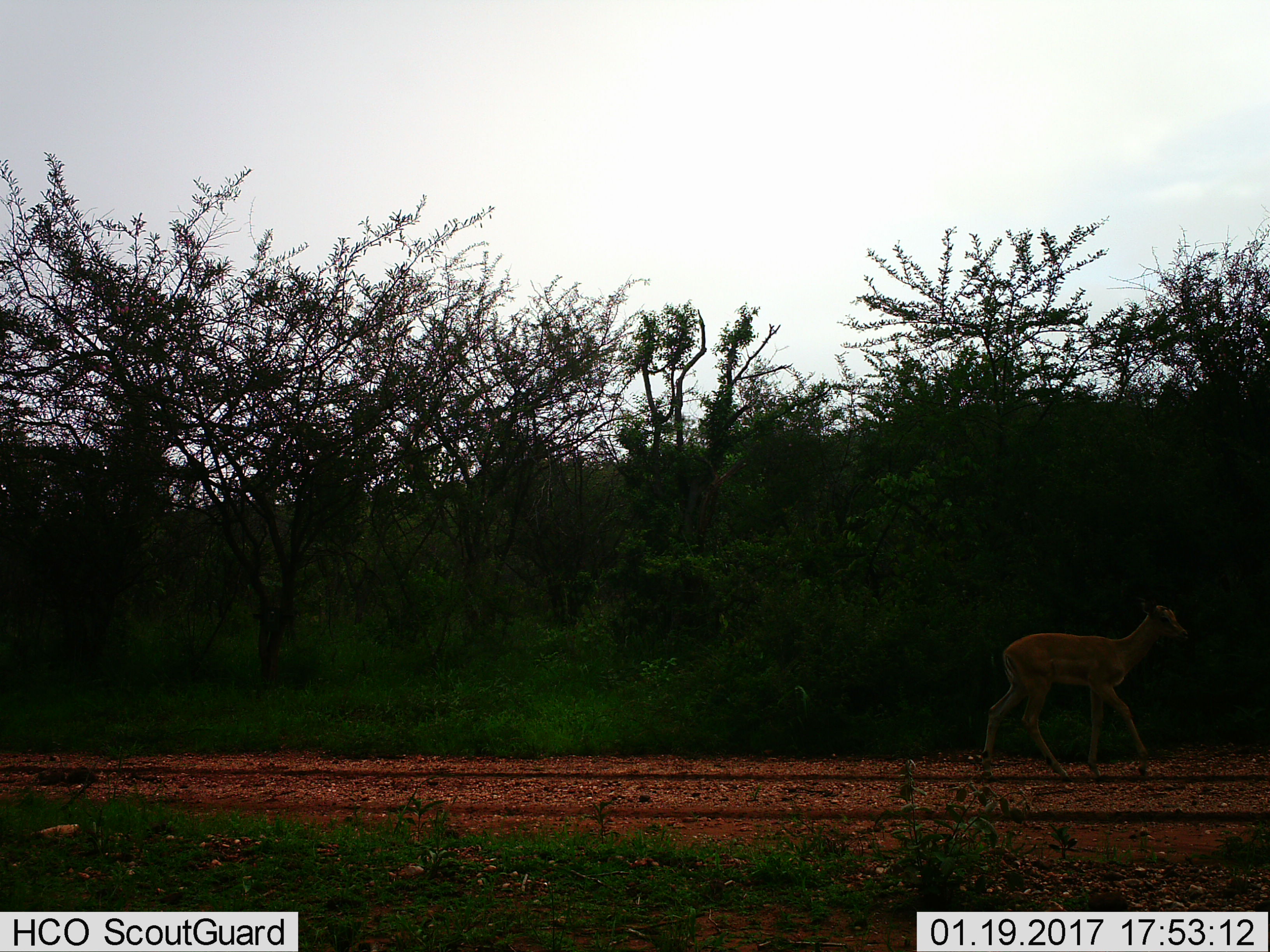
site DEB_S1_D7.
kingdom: Animalia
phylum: Chordata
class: Mammalia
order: Artiodactyla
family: Bovidae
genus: Aepyceros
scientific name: Aepyceros melampus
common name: impala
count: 1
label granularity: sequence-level